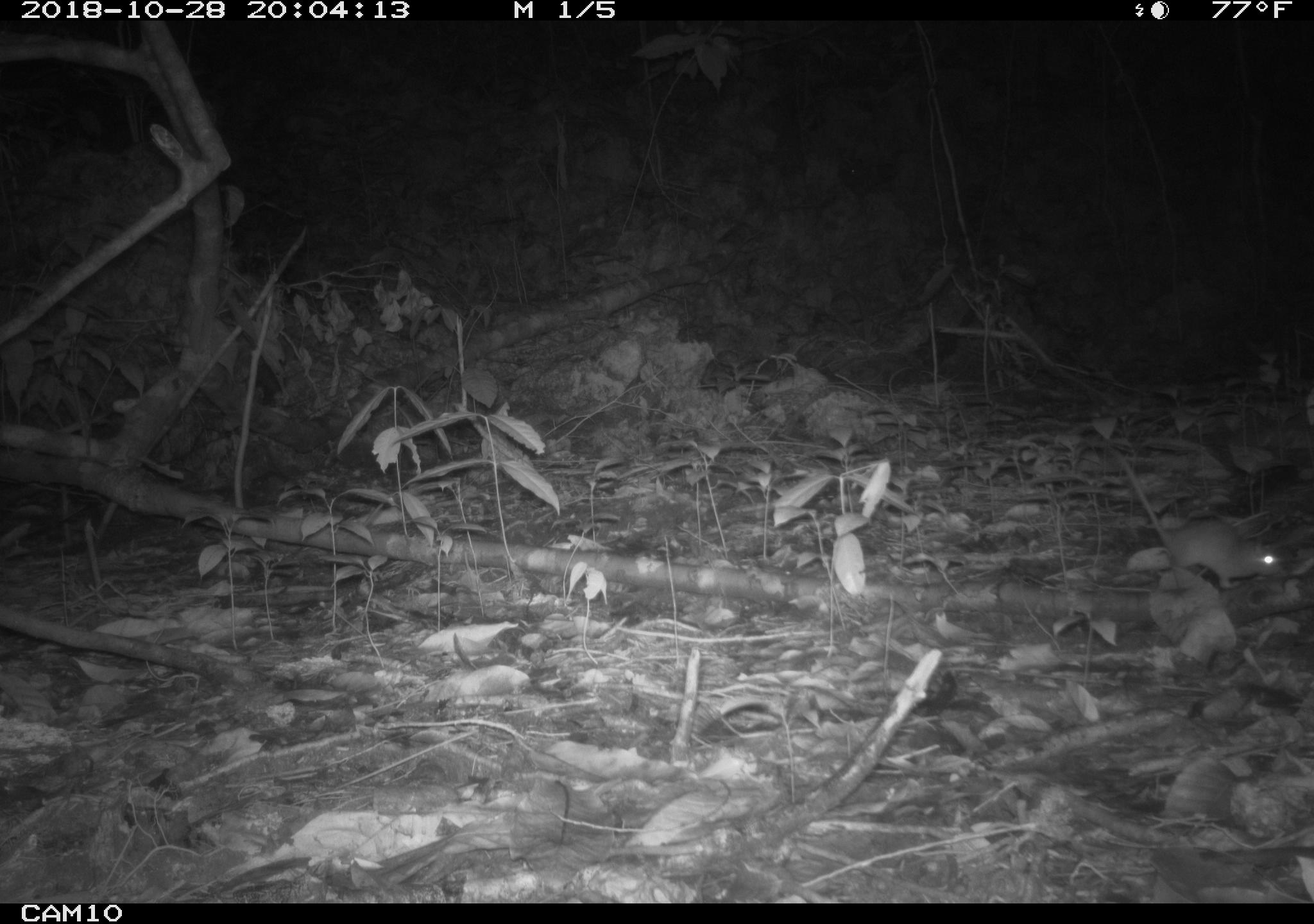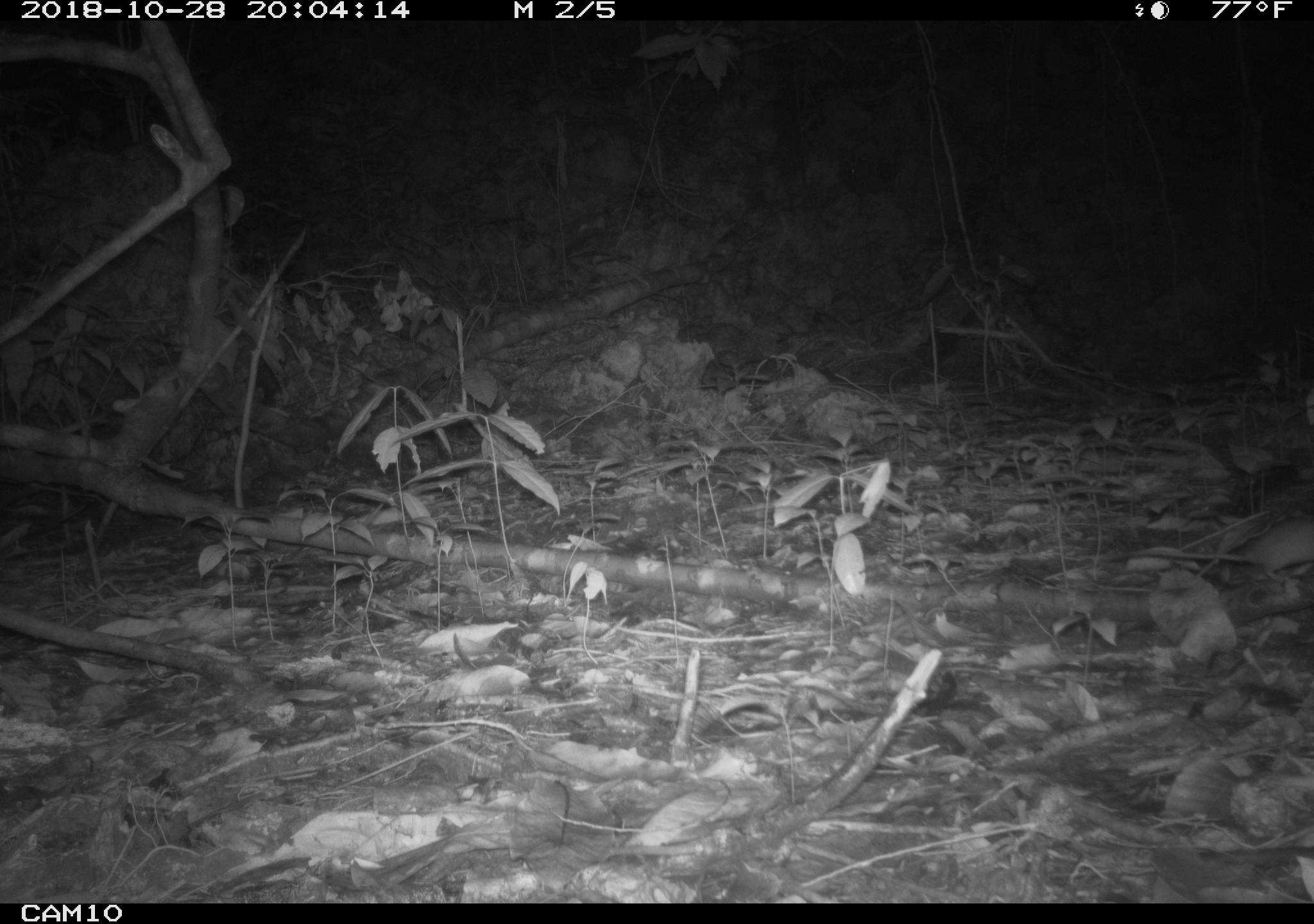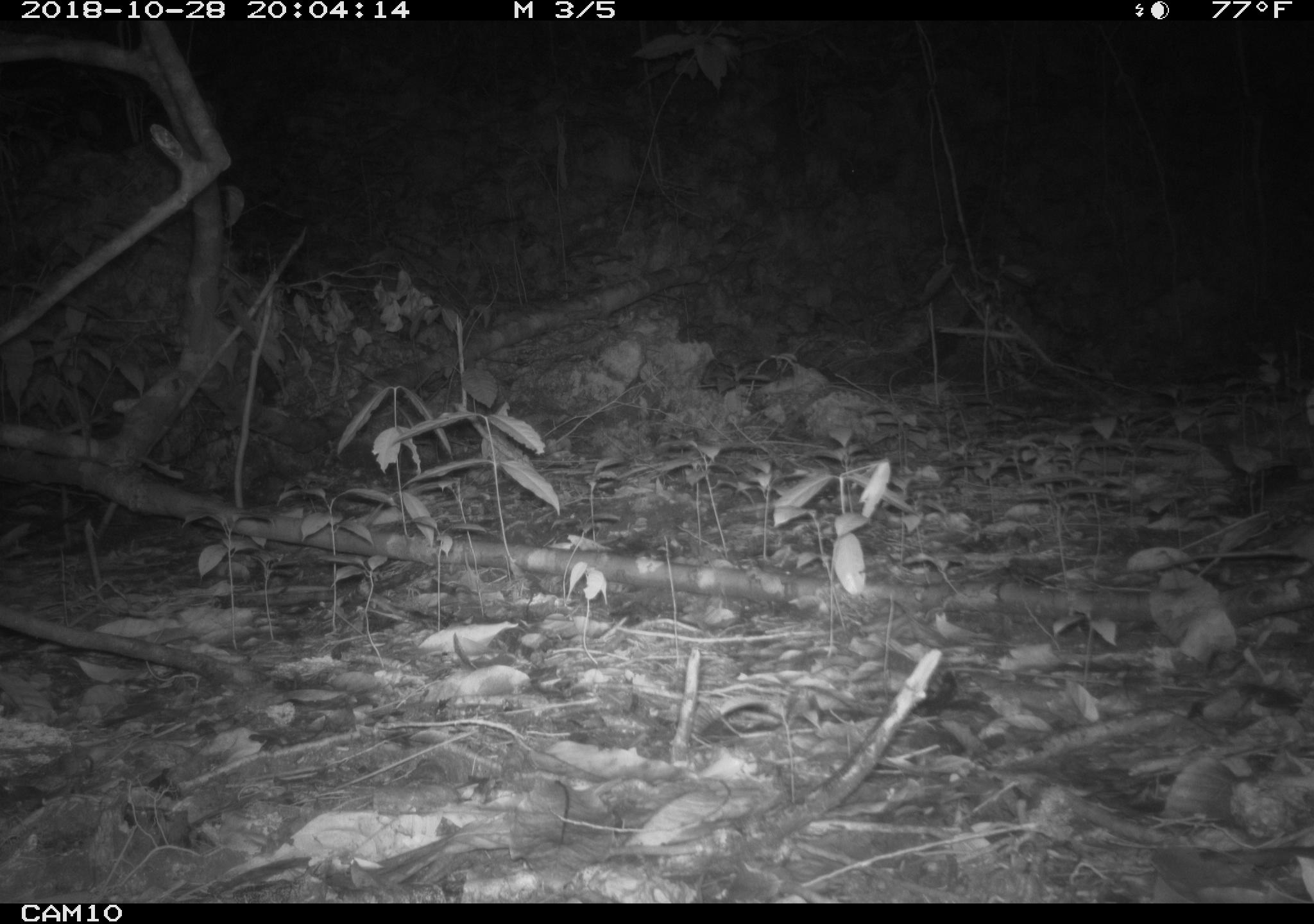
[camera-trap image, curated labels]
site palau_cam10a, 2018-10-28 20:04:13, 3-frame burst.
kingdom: Animalia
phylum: Chordata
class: Mammalia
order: Rodentia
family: Muridae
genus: Rattus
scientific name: Rattus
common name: rat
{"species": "rat (Rattus)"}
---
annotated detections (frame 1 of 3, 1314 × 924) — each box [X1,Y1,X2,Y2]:
rat: [1111,443,1292,591]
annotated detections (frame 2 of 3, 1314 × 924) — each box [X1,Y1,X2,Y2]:
rat: [1158,514,1314,592]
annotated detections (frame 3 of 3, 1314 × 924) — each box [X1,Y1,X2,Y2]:
rat: [1195,514,1313,586]